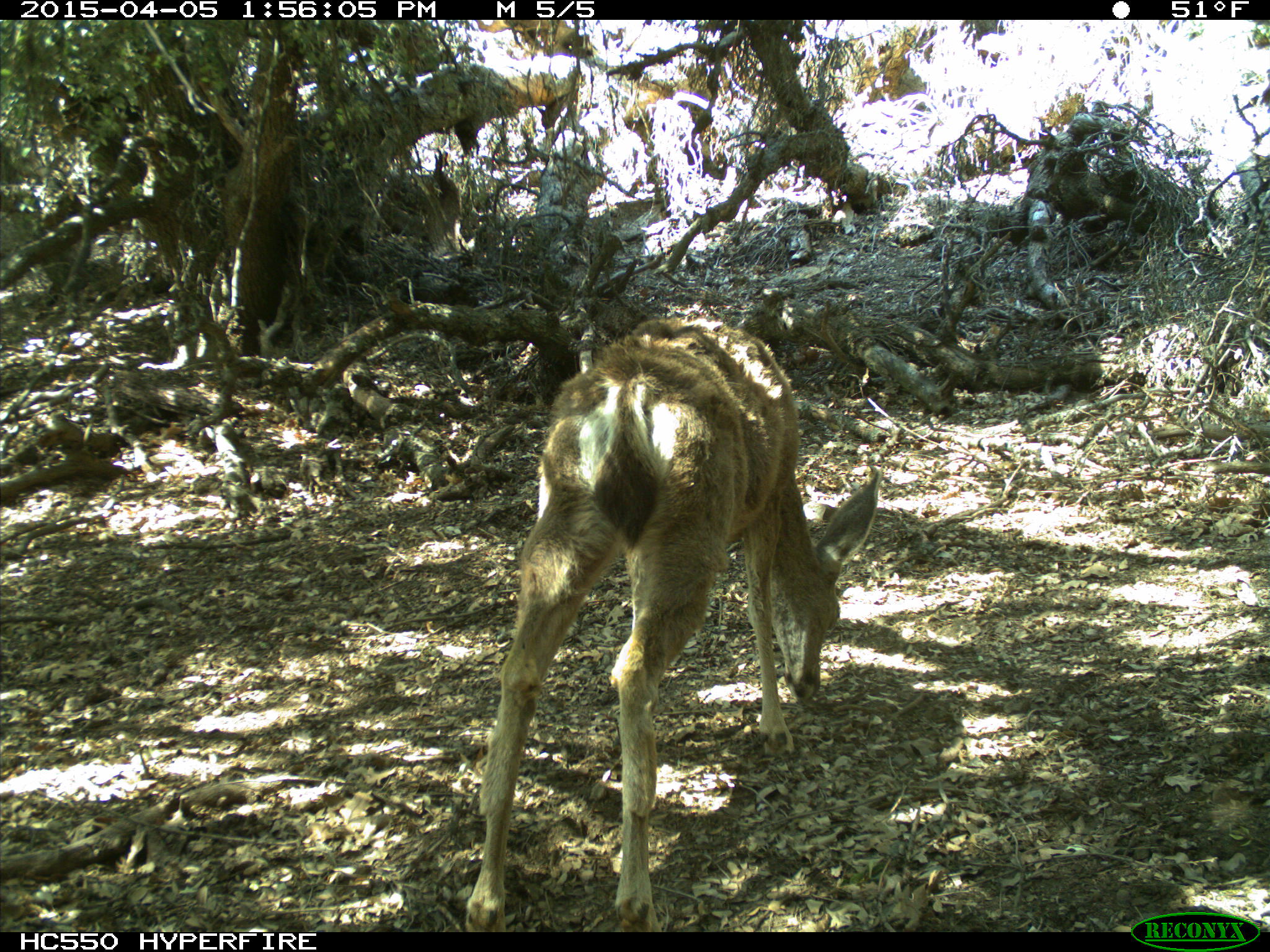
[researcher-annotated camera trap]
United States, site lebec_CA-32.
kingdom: Animalia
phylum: Chordata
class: Mammalia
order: Artiodactyla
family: Cervidae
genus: Odocoileus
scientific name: Odocoileus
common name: deer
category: unidentified deer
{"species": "unidentified deer (deer) (Odocoileus)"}